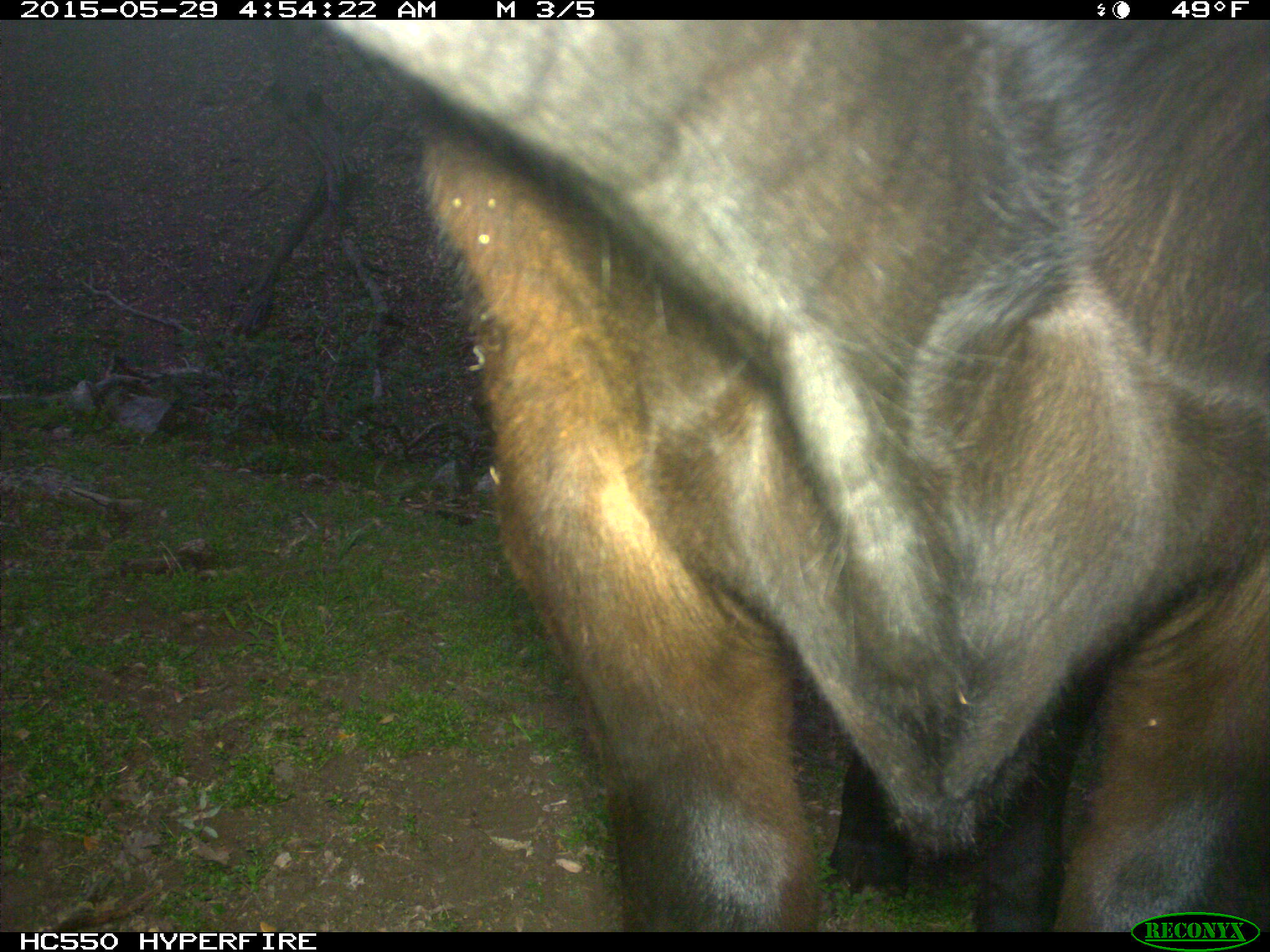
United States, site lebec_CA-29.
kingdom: Animalia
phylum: Chordata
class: Mammalia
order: Artiodactyla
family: Bovidae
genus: Bos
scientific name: Bos taurus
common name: domestic cow